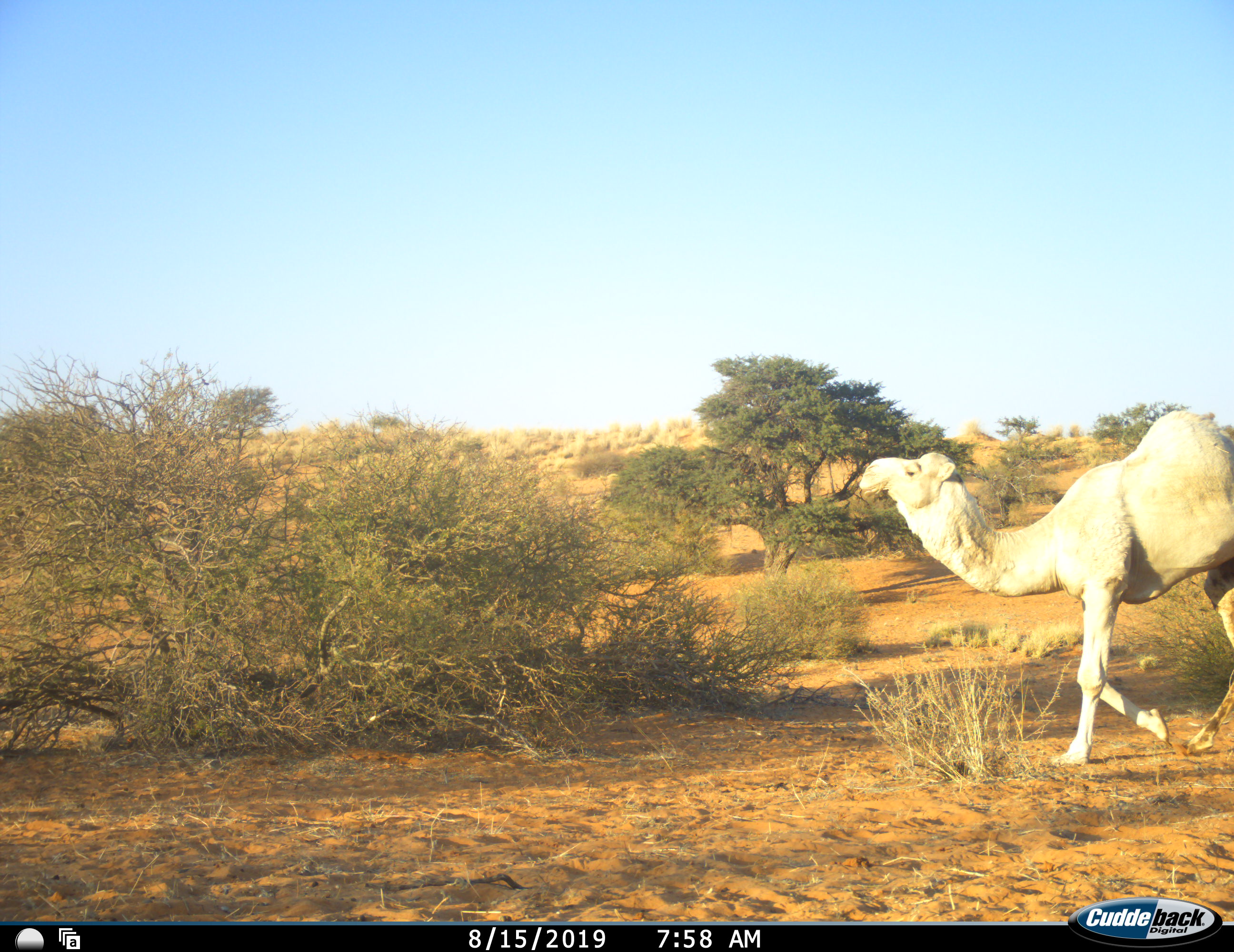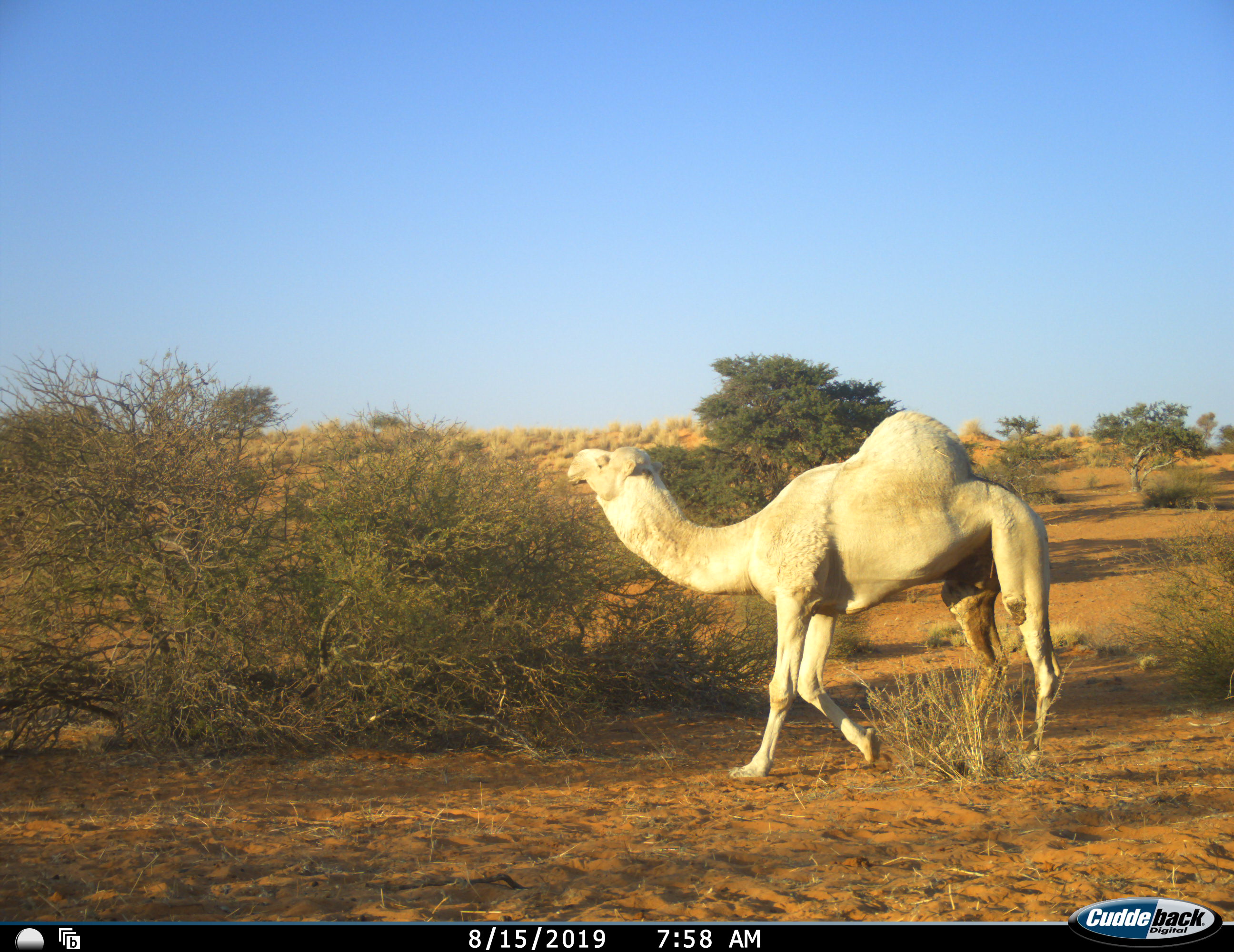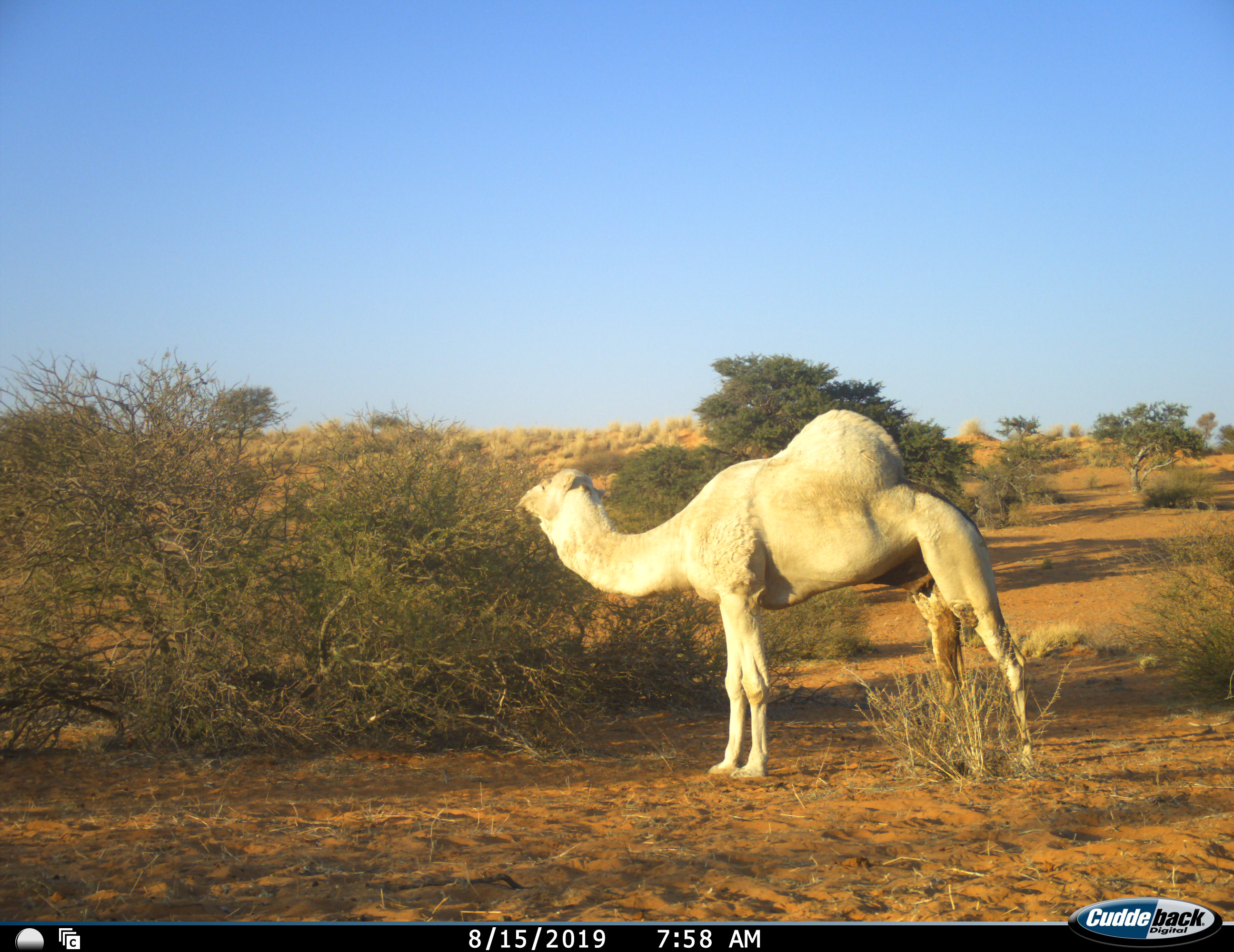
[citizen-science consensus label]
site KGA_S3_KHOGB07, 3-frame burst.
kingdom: Animalia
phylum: Chordata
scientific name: Vertebrata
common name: domestic animal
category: domesticanimal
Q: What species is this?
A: Domesticanimal (domestic animal) (Vertebrata).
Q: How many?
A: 1.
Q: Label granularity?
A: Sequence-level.